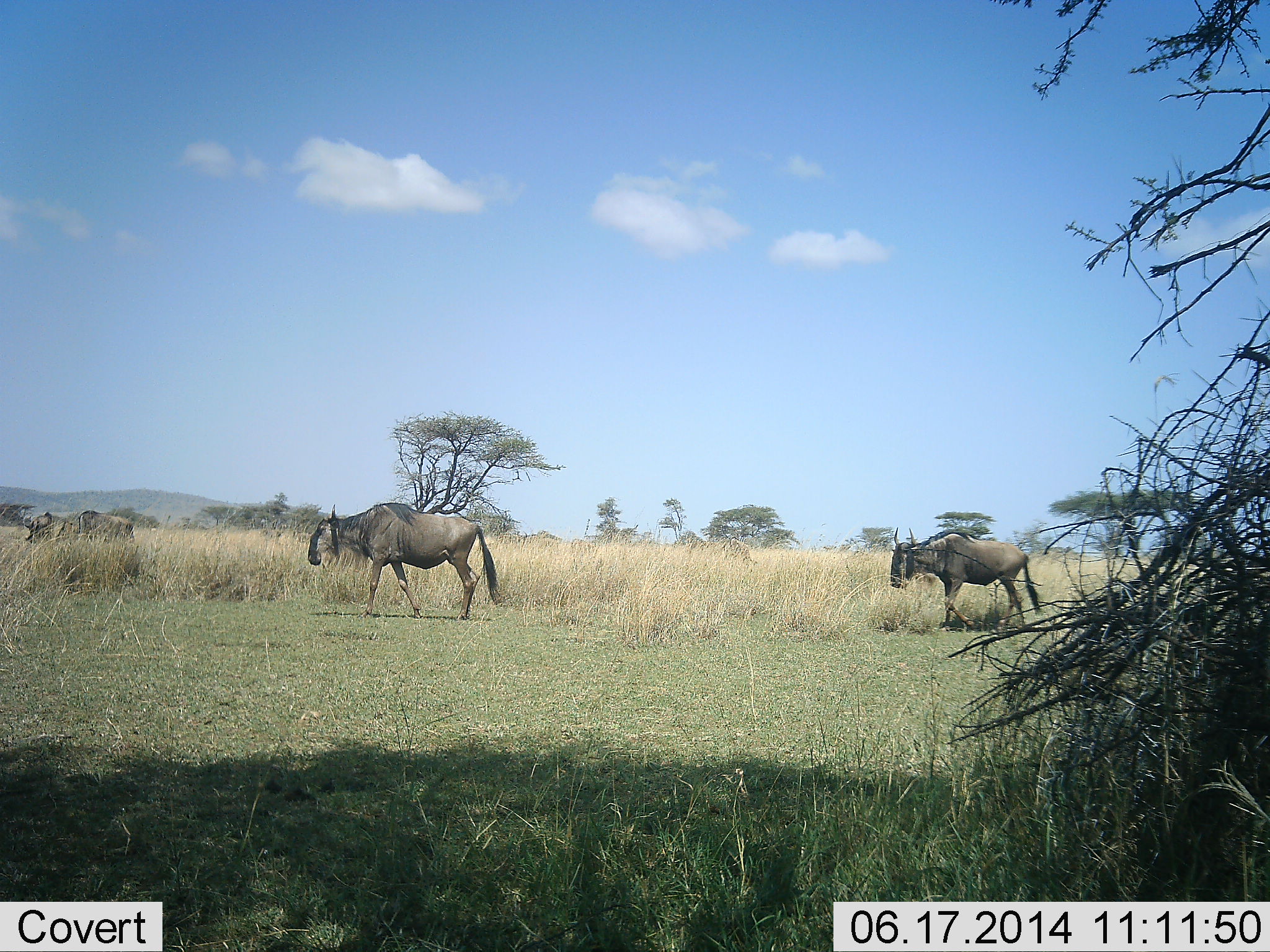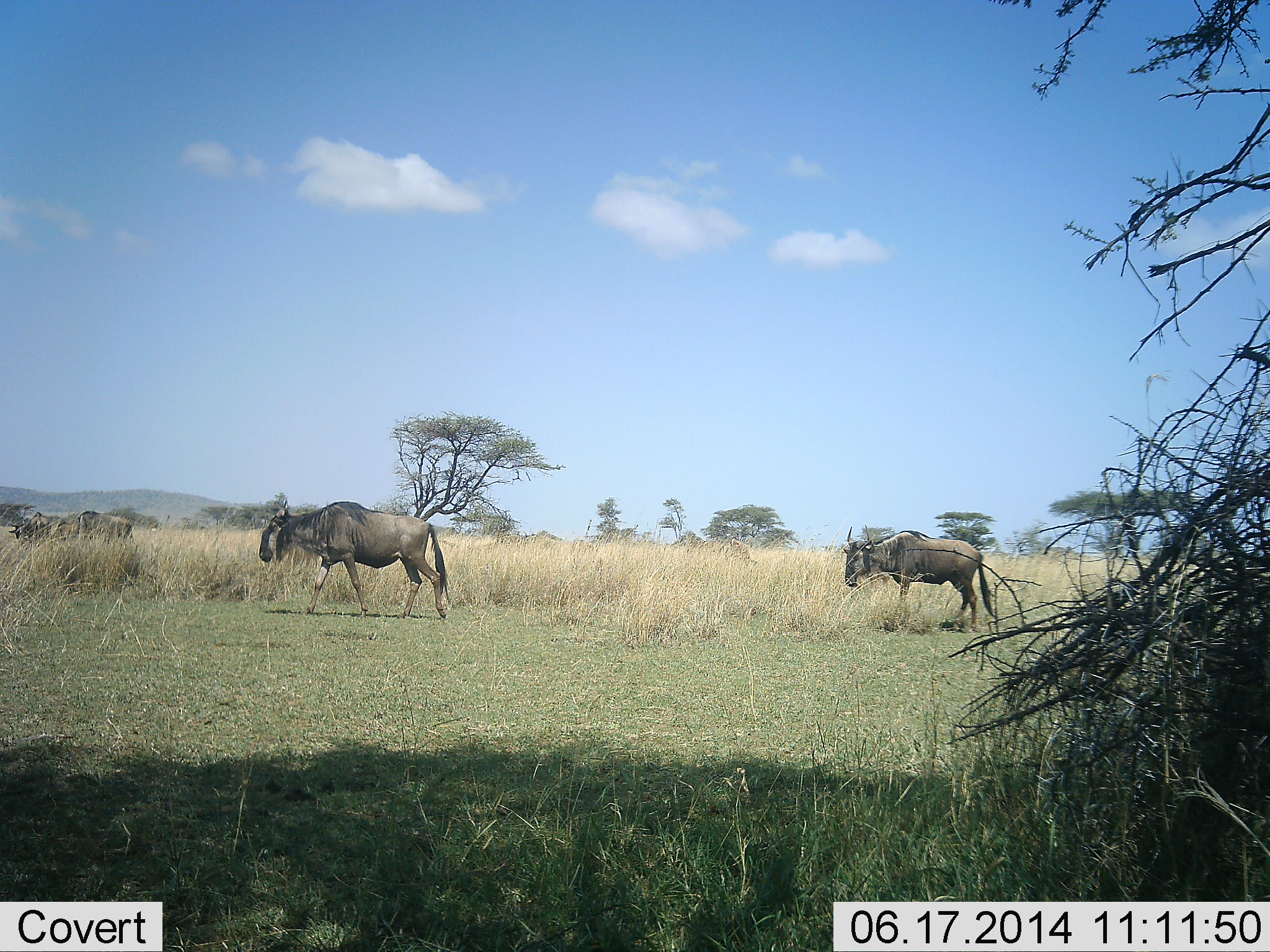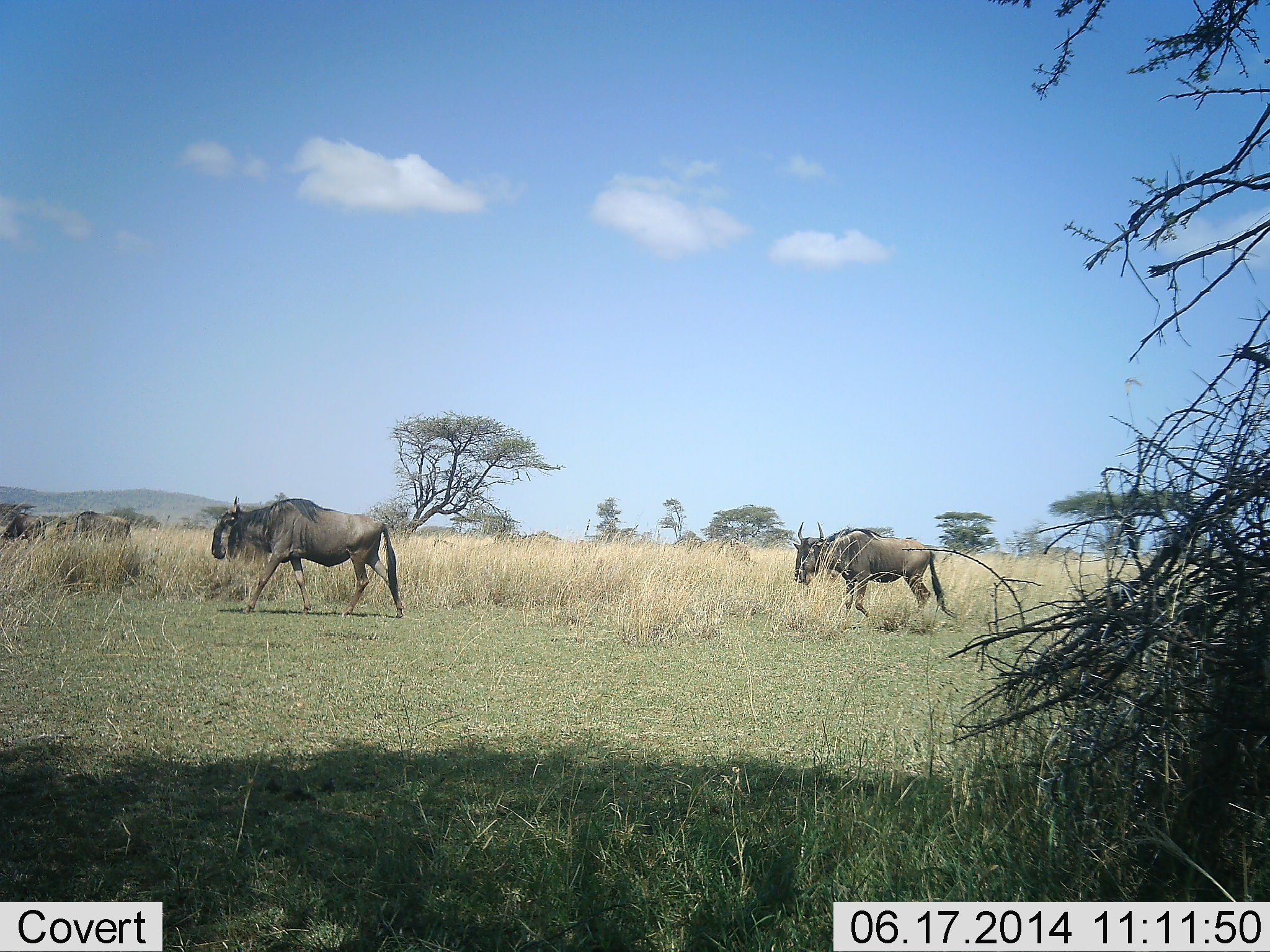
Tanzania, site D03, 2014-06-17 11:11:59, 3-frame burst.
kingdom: Animalia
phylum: Chordata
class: Mammalia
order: Artiodactyla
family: Bovidae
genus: Connochaetes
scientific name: Connochaetes taurinus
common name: blue wildebeest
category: wildebeest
Wildebeest (blue wildebeest) (Connochaetes taurinus), count 4. Behavior (volunteer vote fractions): standing 50%, resting 0%, moving 100%, interacting 0%. Young present (vote fraction): 0%. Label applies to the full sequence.